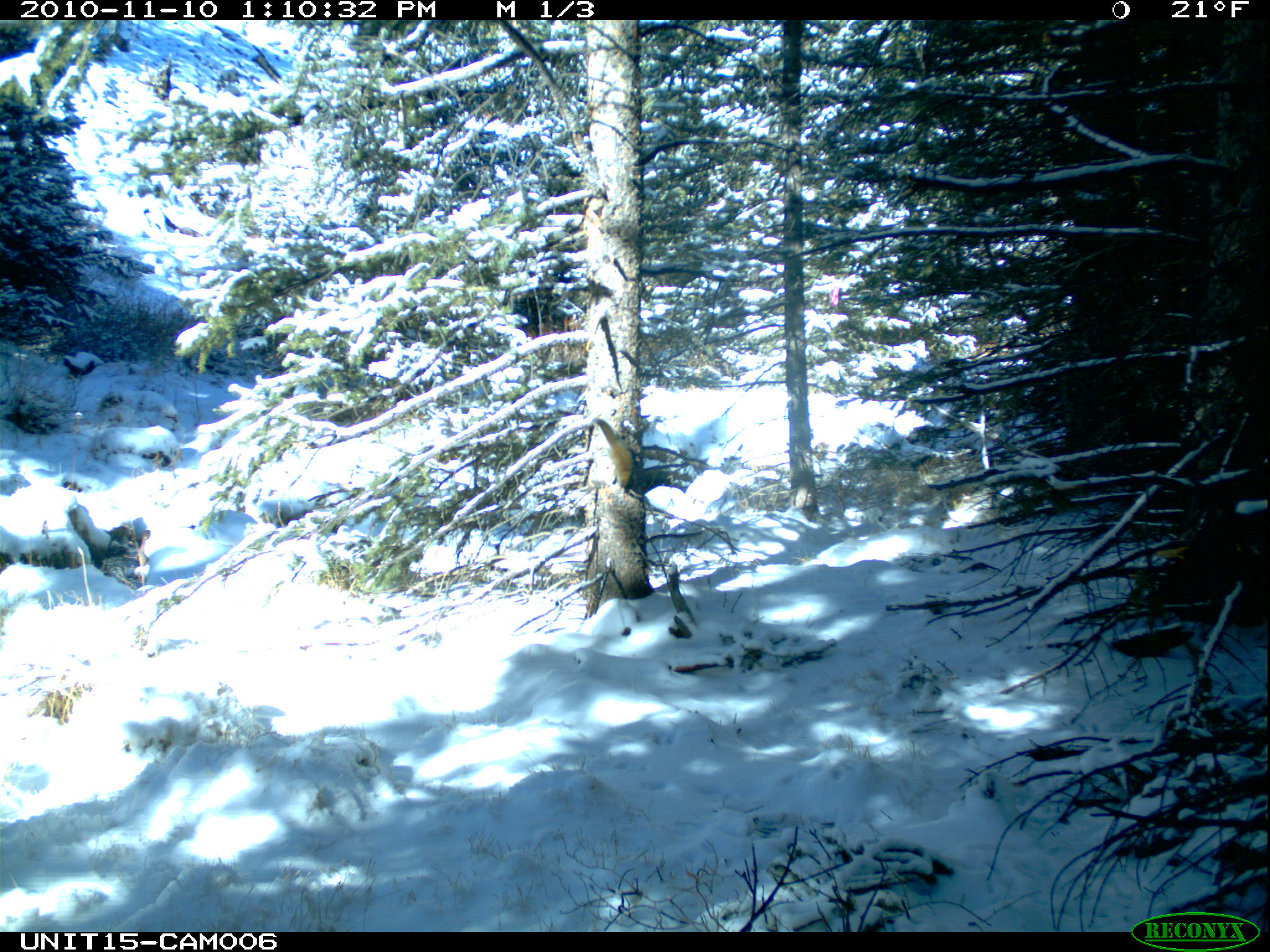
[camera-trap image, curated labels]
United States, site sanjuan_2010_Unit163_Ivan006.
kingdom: Animalia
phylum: Chordata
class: Mammalia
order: Rodentia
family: Sciuridae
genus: Tamiasciurus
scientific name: Tamiasciurus hudsonicus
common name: american red squirrel